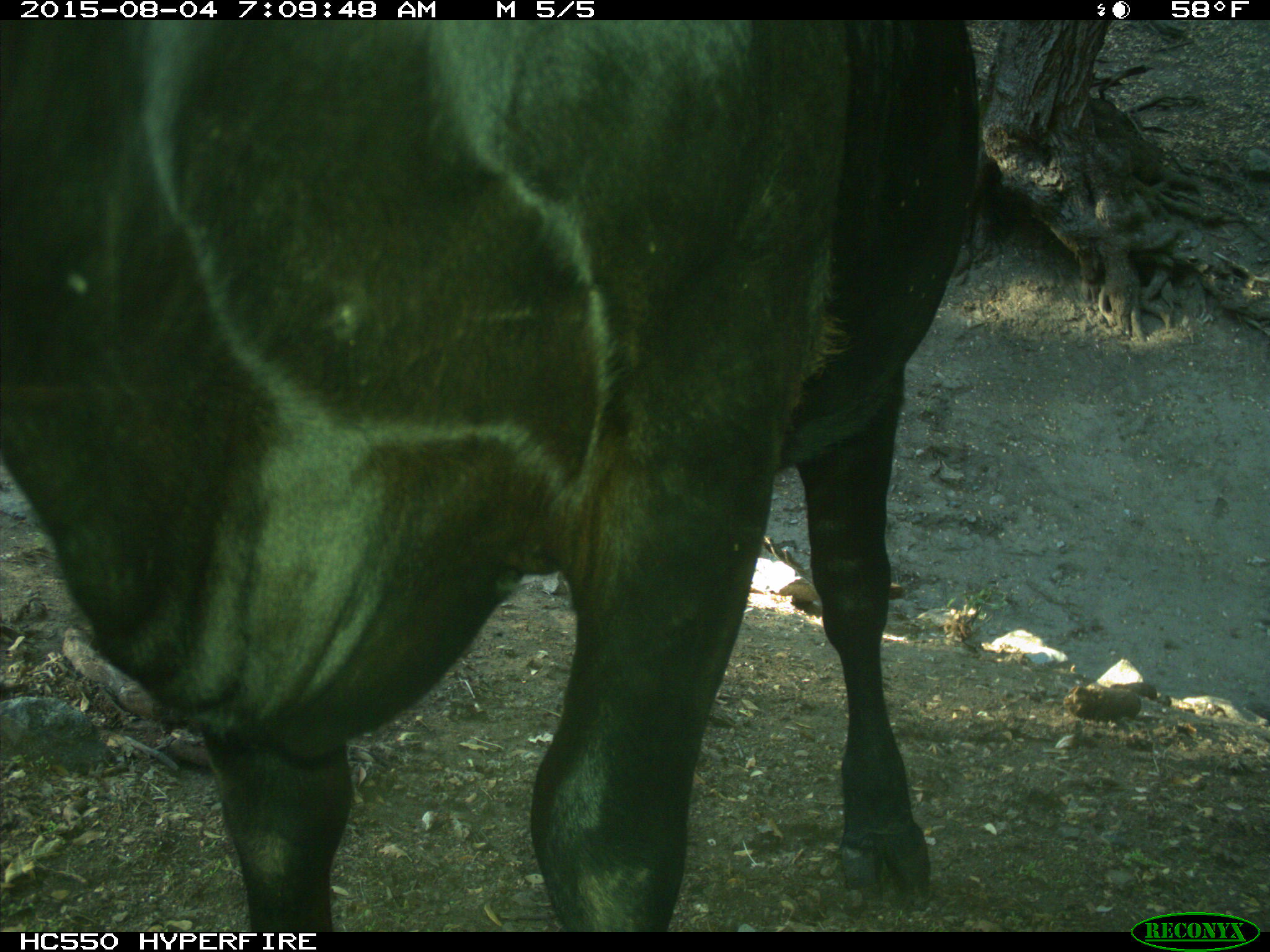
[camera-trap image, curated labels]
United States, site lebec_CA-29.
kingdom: Animalia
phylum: Chordata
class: Mammalia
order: Artiodactyla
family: Bovidae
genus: Bos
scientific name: Bos taurus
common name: domestic cow